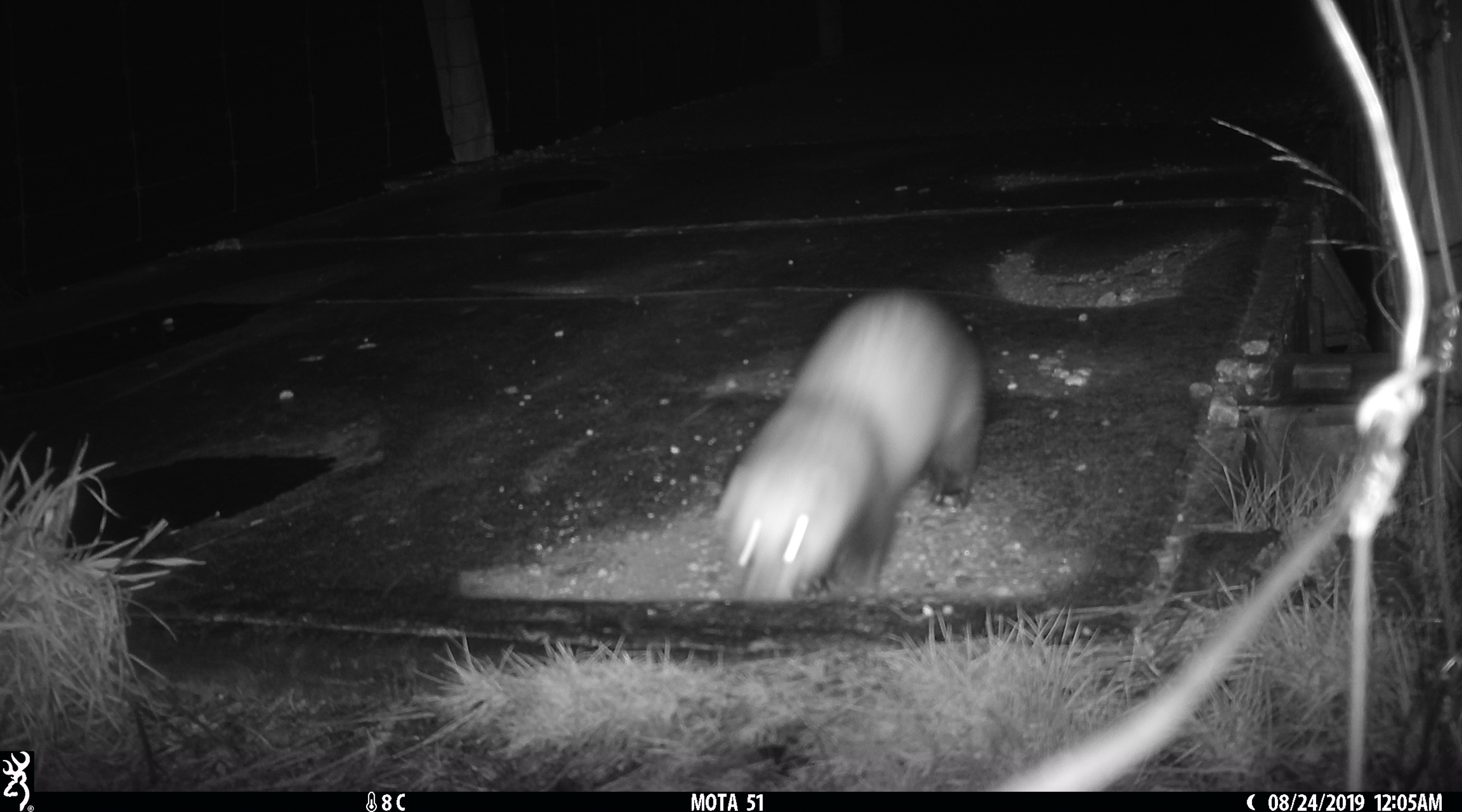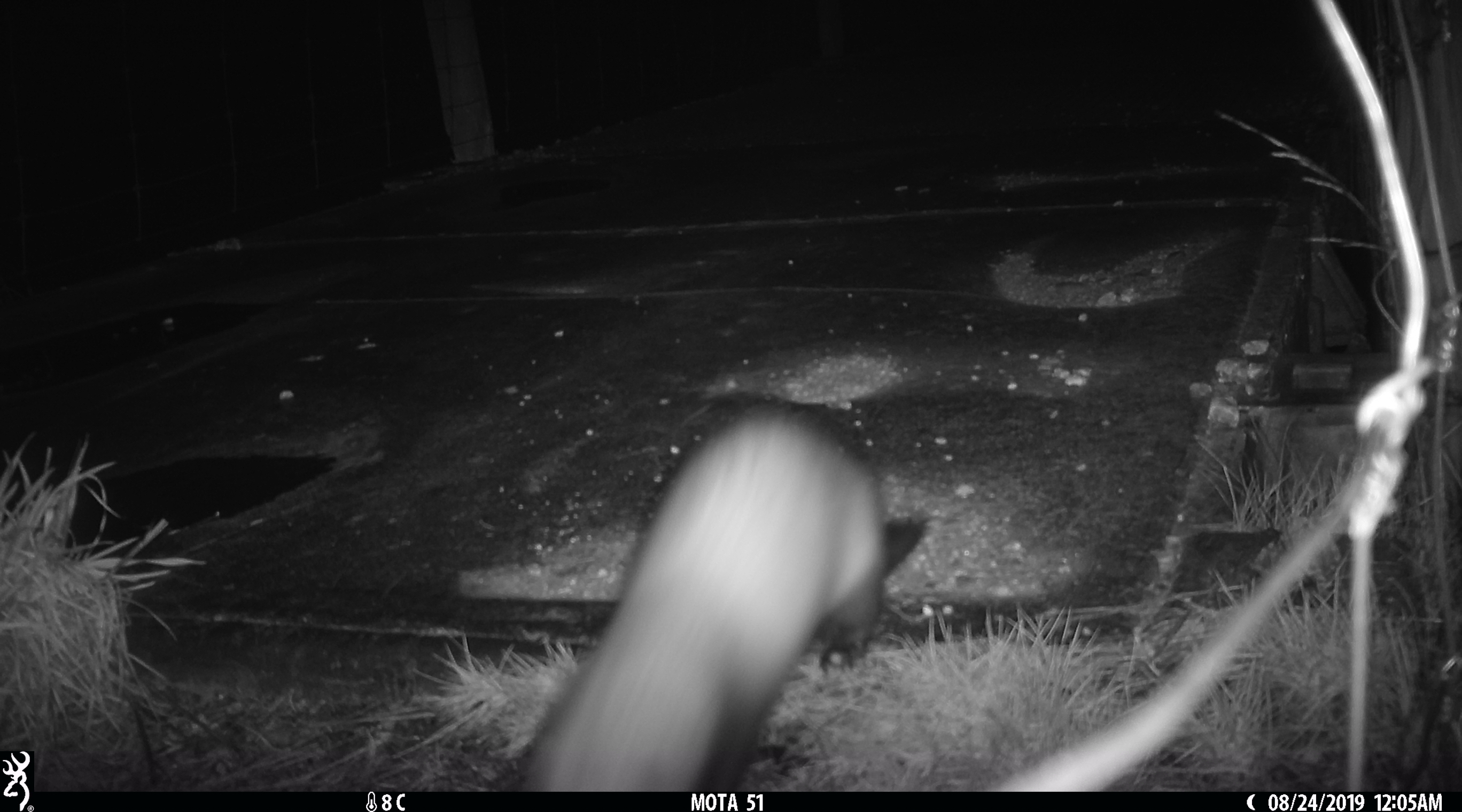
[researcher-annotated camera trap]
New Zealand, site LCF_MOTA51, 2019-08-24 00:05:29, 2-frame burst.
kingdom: Animalia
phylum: Chordata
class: Mammalia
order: Carnivora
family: Mustelidae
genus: Mustela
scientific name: Mustela furo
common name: ferret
Ferret (Mustela furo).